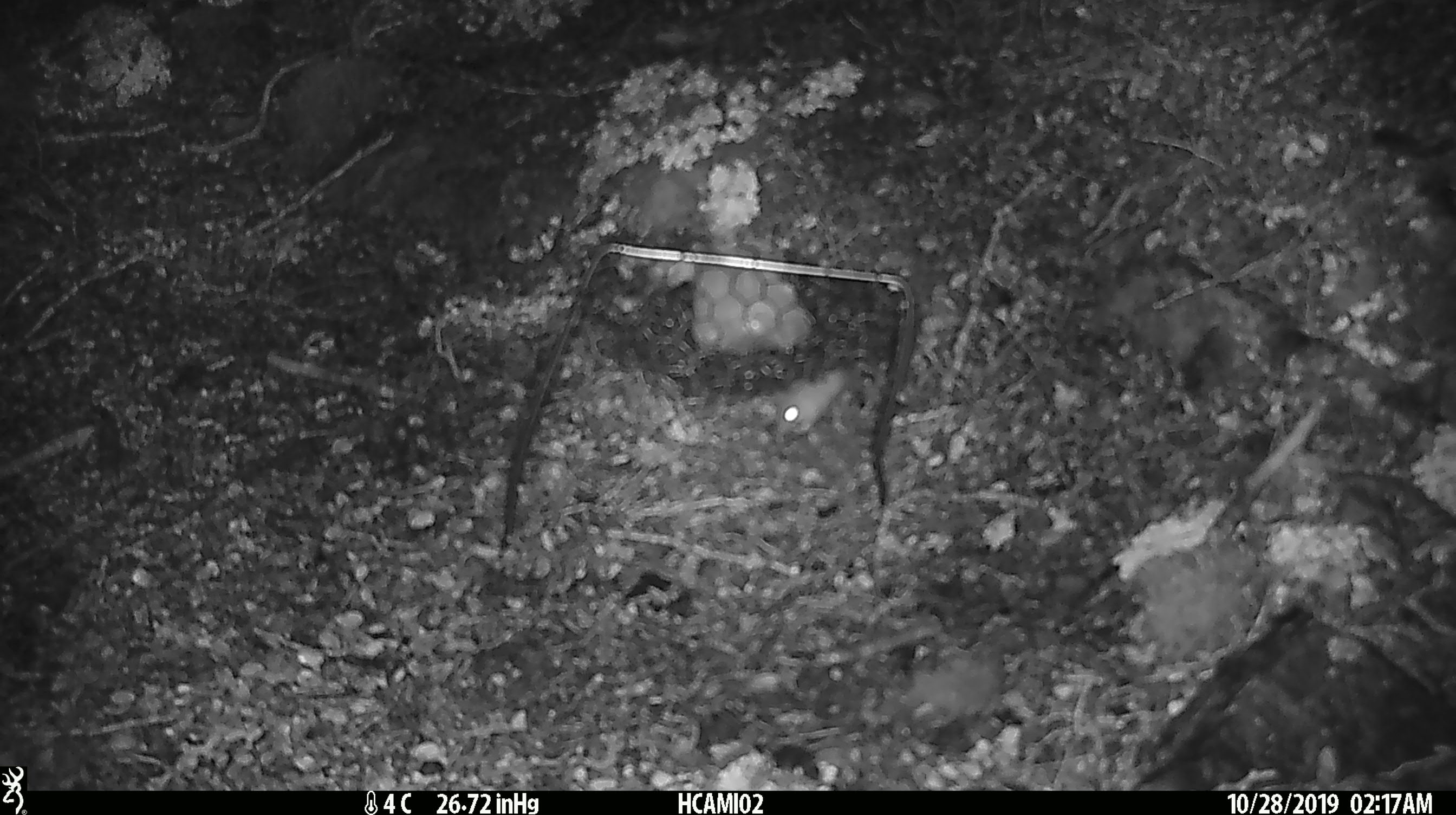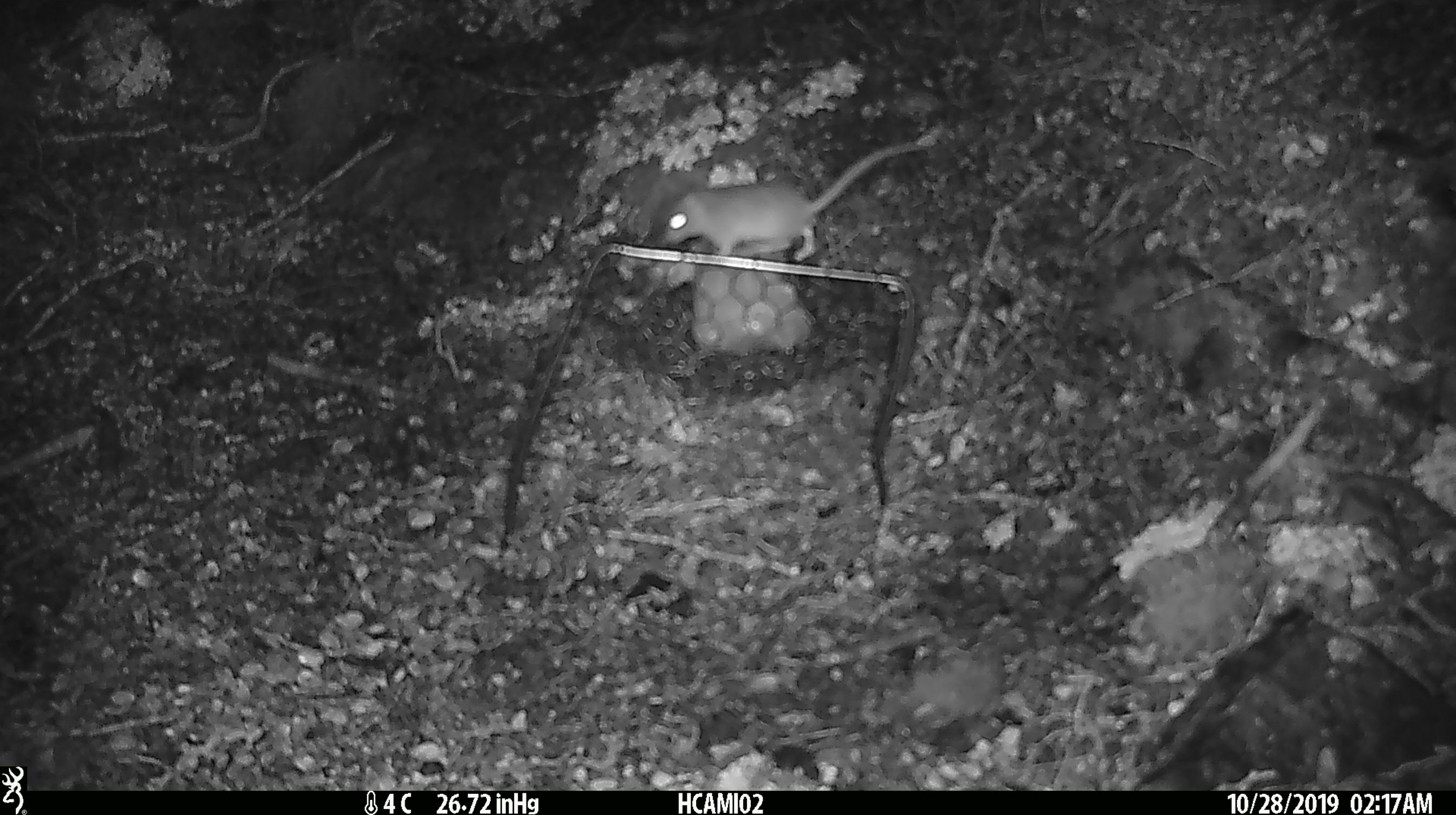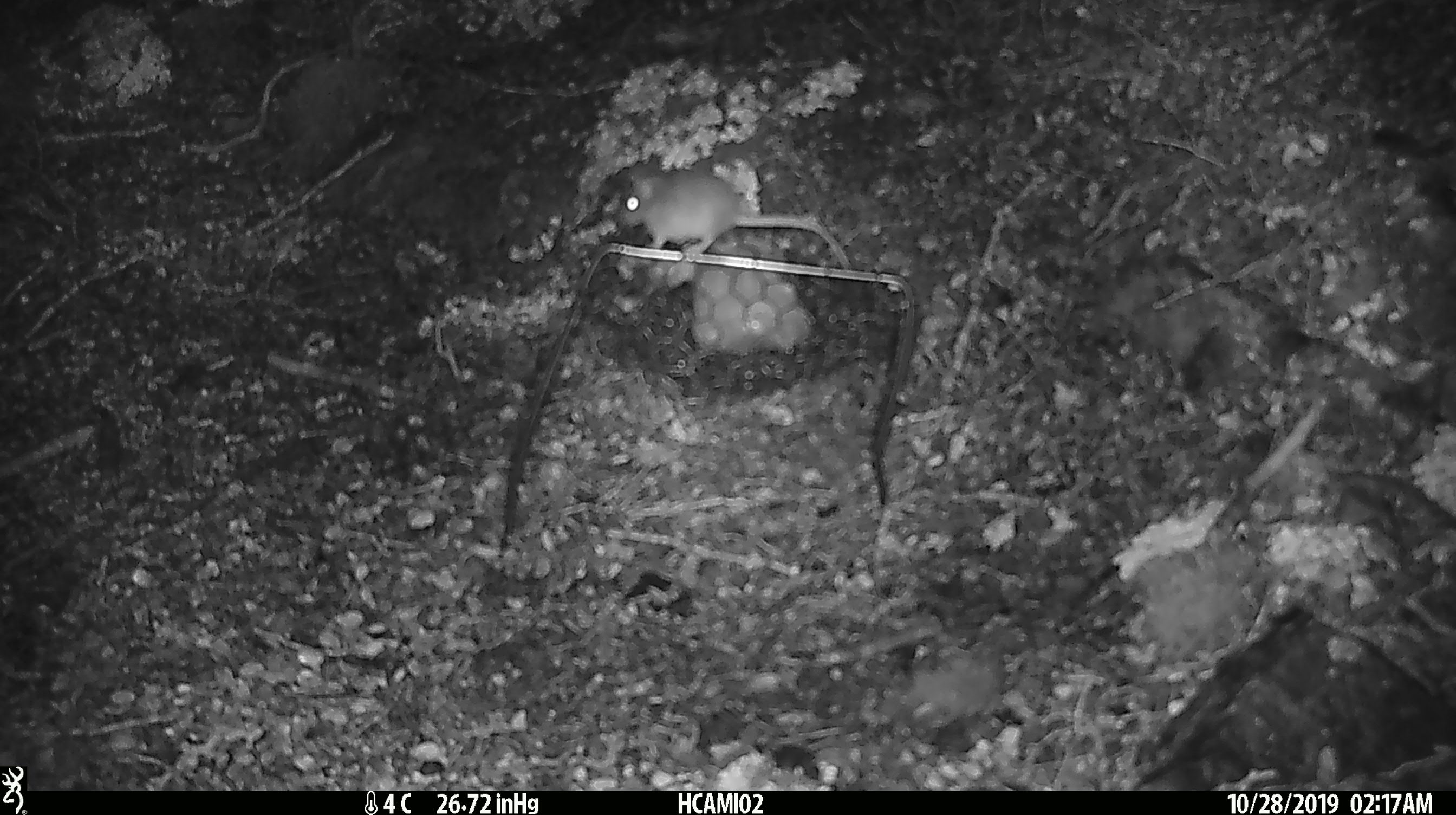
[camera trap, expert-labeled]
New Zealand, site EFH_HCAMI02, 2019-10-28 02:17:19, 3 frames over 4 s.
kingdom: Animalia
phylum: Chordata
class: Mammalia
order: Rodentia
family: Muridae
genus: Mus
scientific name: Mus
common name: mouse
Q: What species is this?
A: Mouse (Mus).